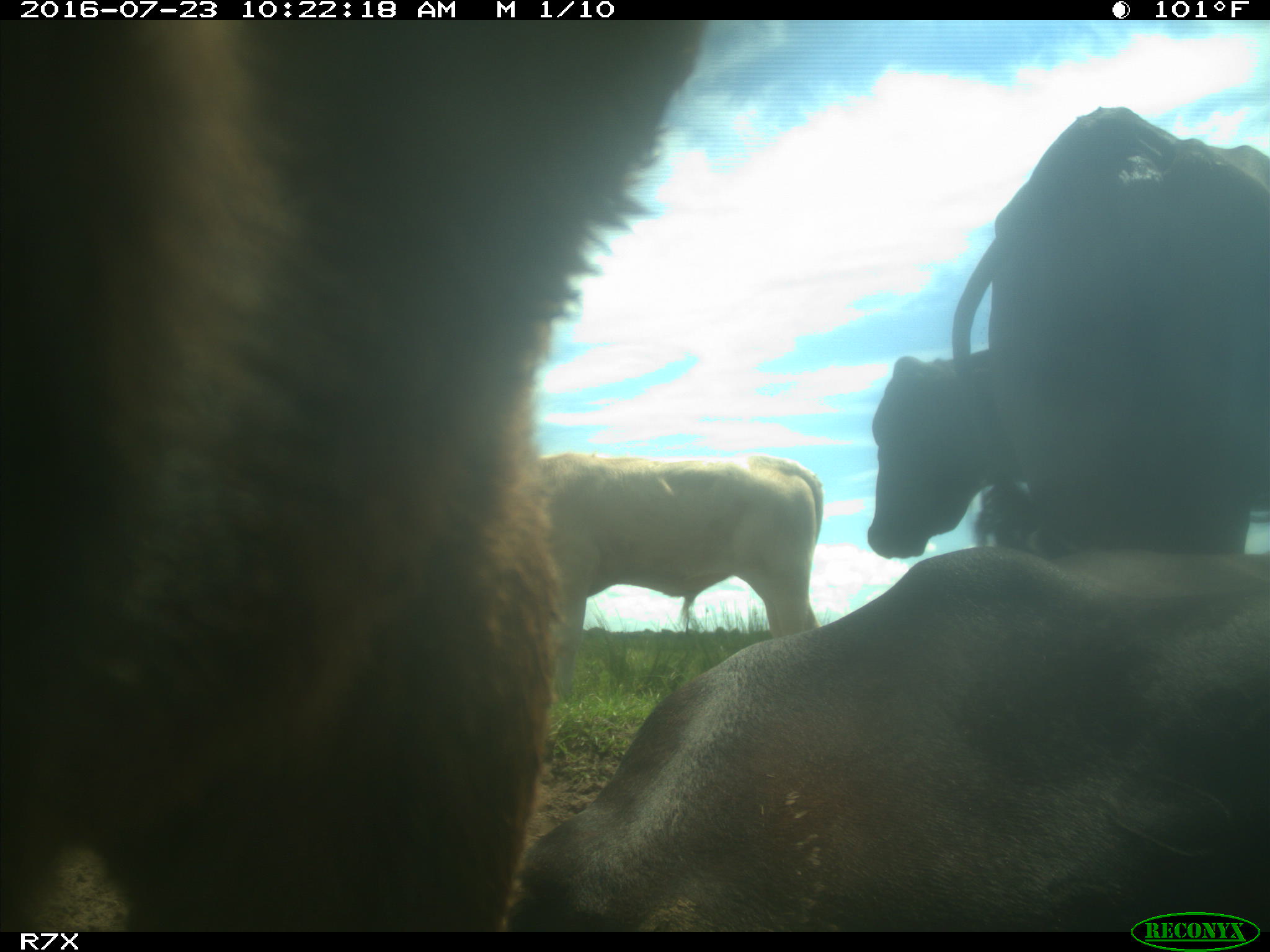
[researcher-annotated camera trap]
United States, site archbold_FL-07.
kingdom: Animalia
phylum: Chordata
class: Mammalia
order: Artiodactyla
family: Bovidae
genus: Bos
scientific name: Bos taurus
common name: domestic cow